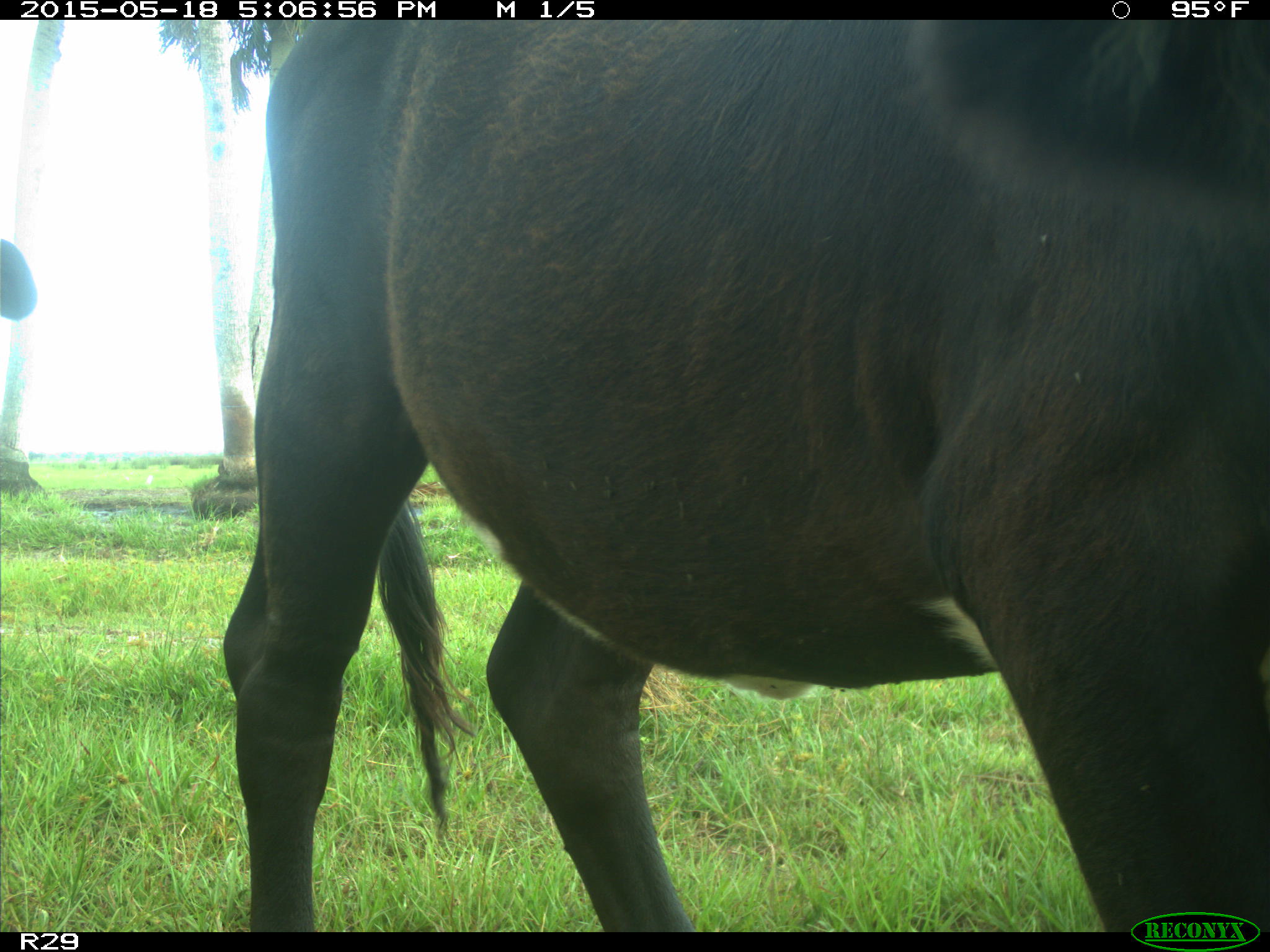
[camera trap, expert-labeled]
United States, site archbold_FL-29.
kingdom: Animalia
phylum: Chordata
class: Mammalia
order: Artiodactyla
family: Bovidae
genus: Bos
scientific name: Bos taurus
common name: domestic cow